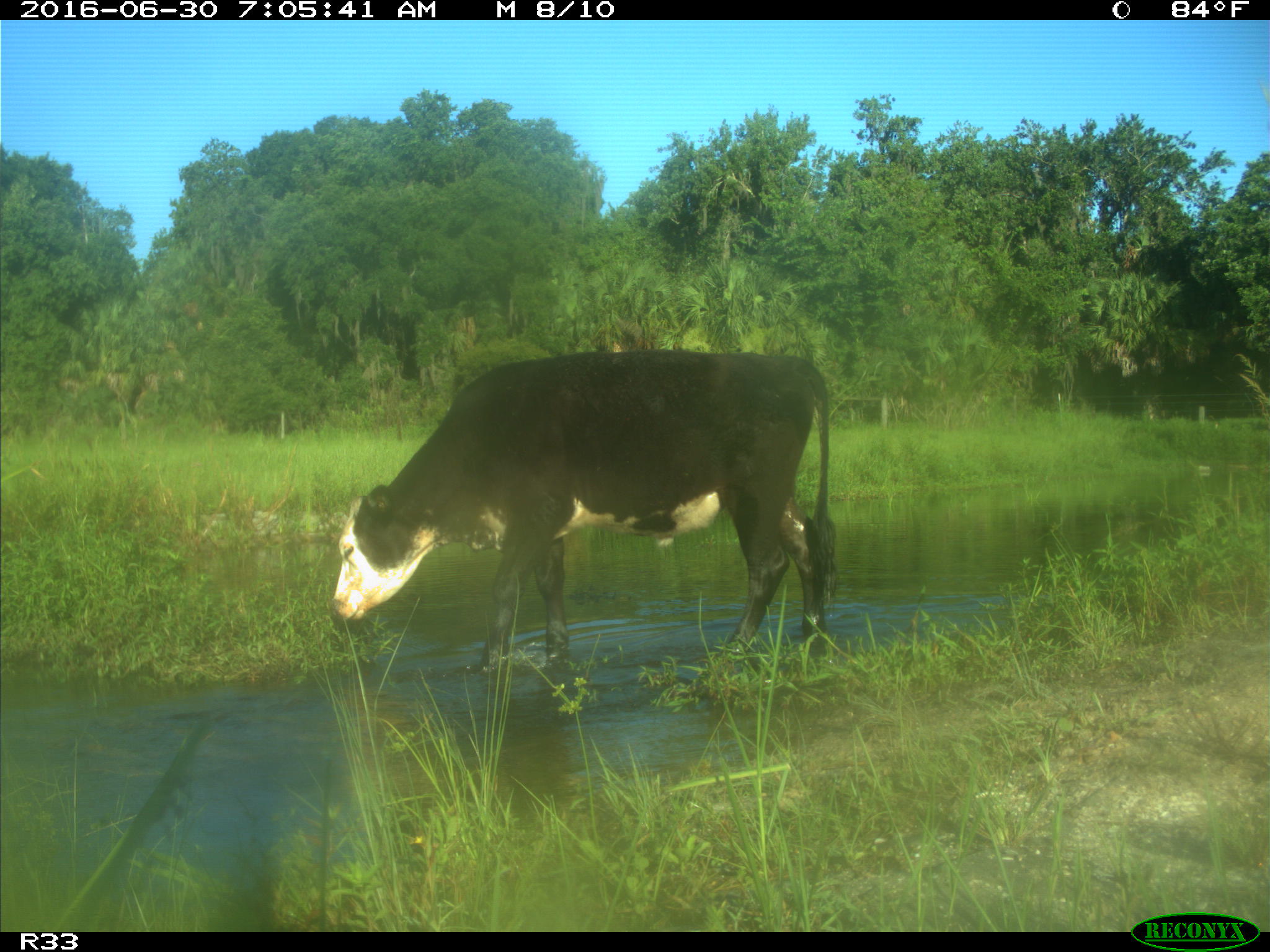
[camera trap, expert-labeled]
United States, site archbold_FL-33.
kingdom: Animalia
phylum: Chordata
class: Mammalia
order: Artiodactyla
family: Bovidae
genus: Bos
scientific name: Bos taurus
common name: domestic cow